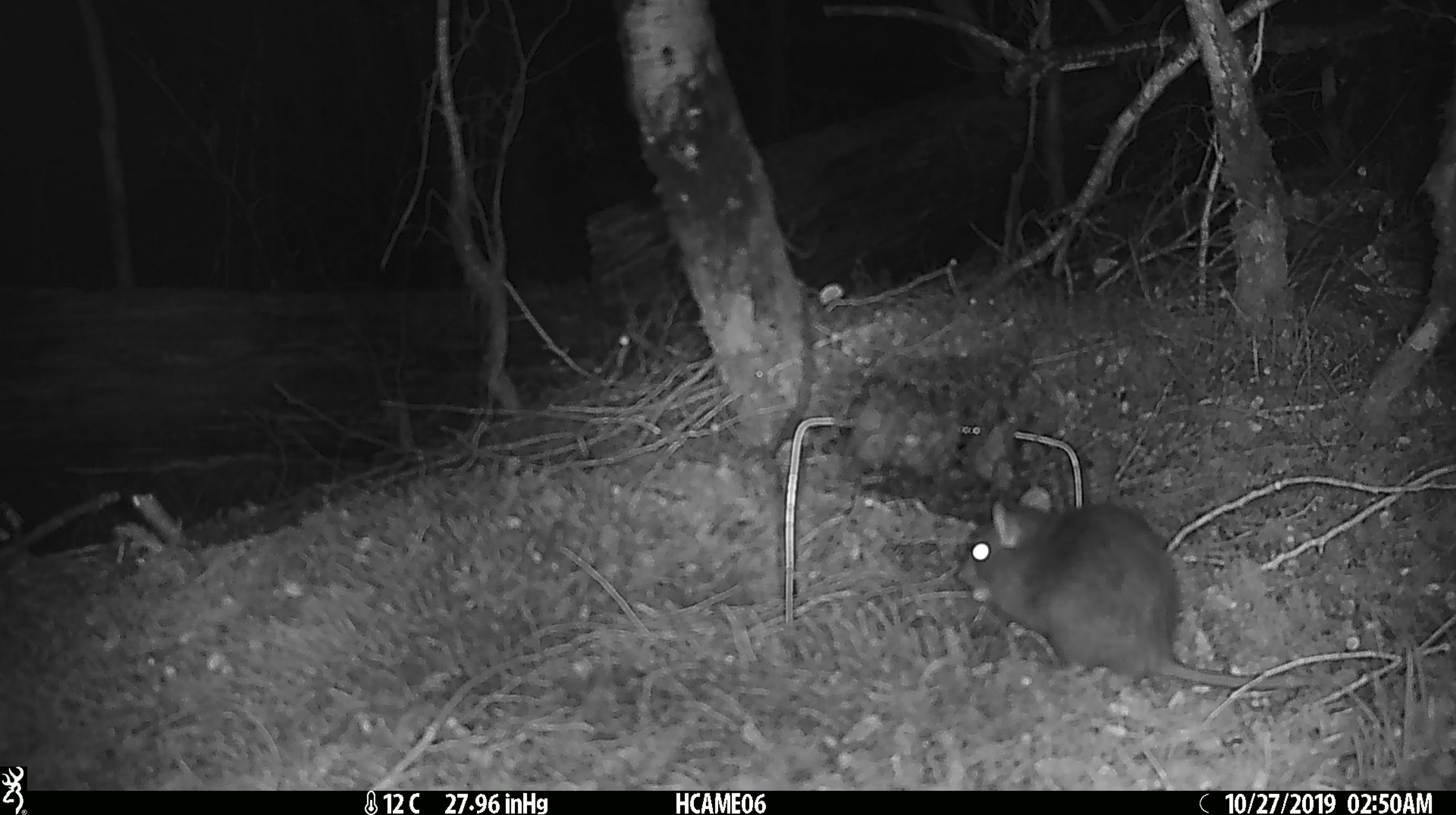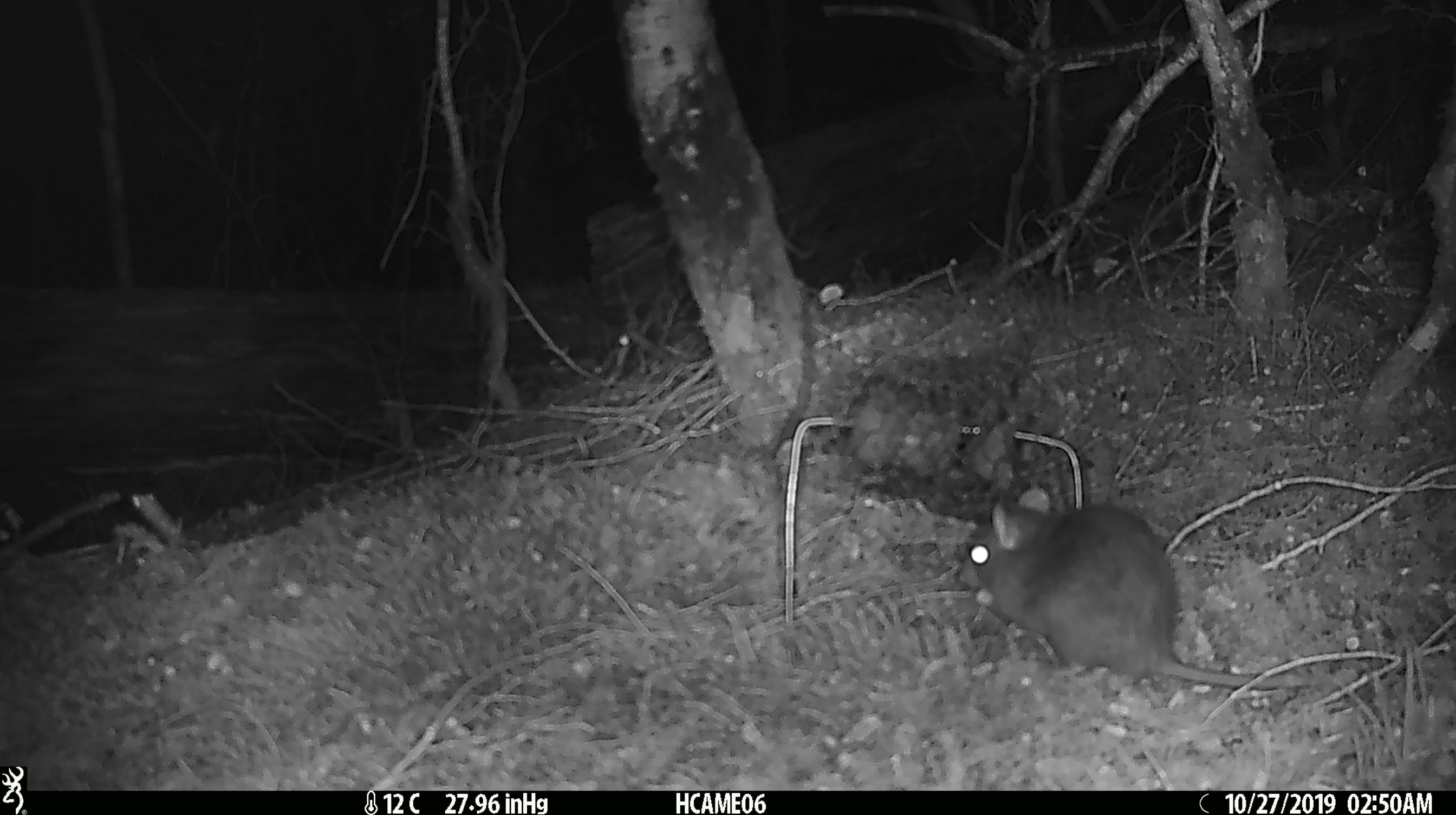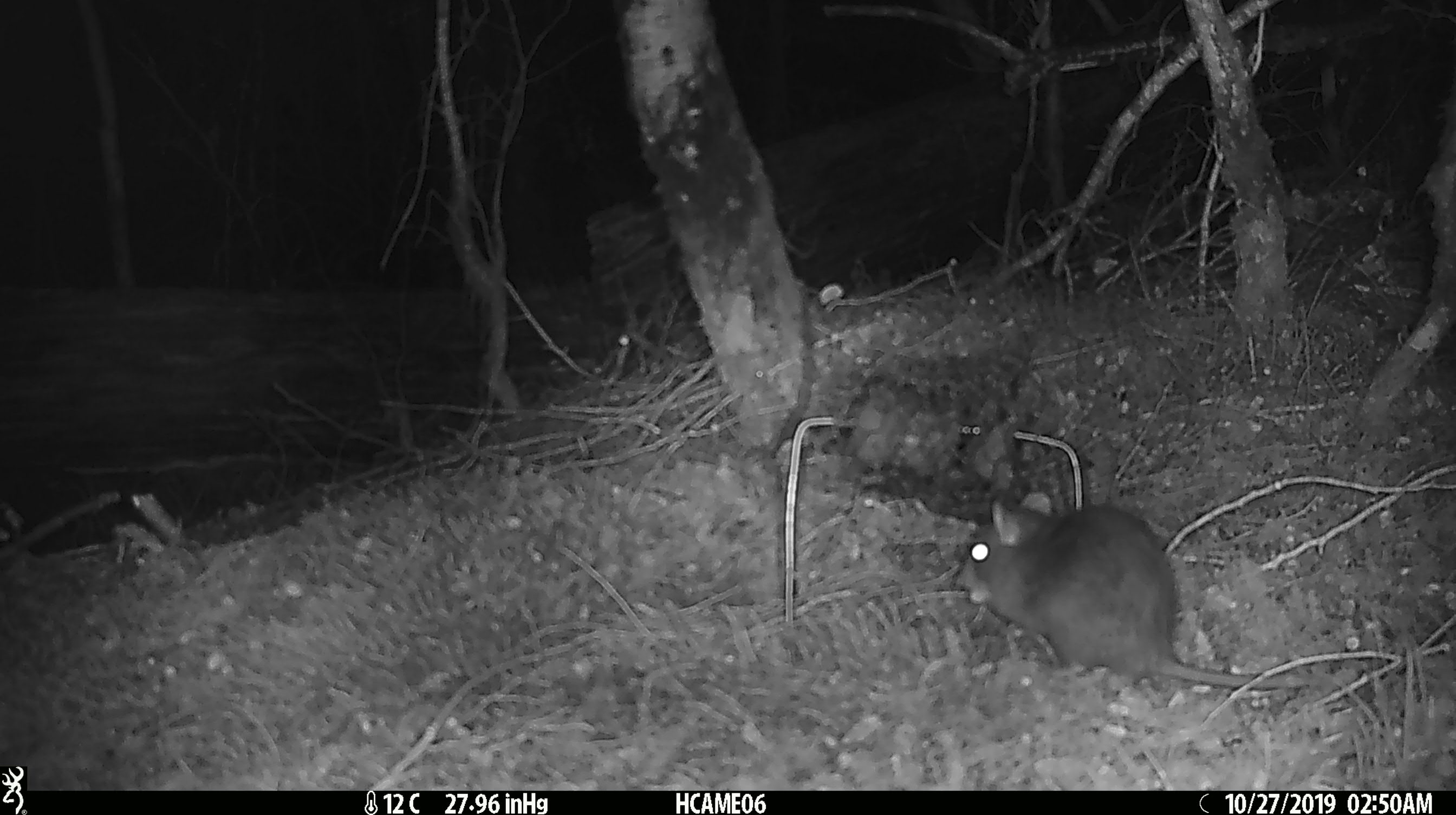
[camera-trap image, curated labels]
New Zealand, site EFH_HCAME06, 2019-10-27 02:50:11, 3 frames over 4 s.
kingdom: Animalia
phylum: Chordata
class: Mammalia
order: Rodentia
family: Muridae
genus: Rattus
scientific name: Rattus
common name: rat